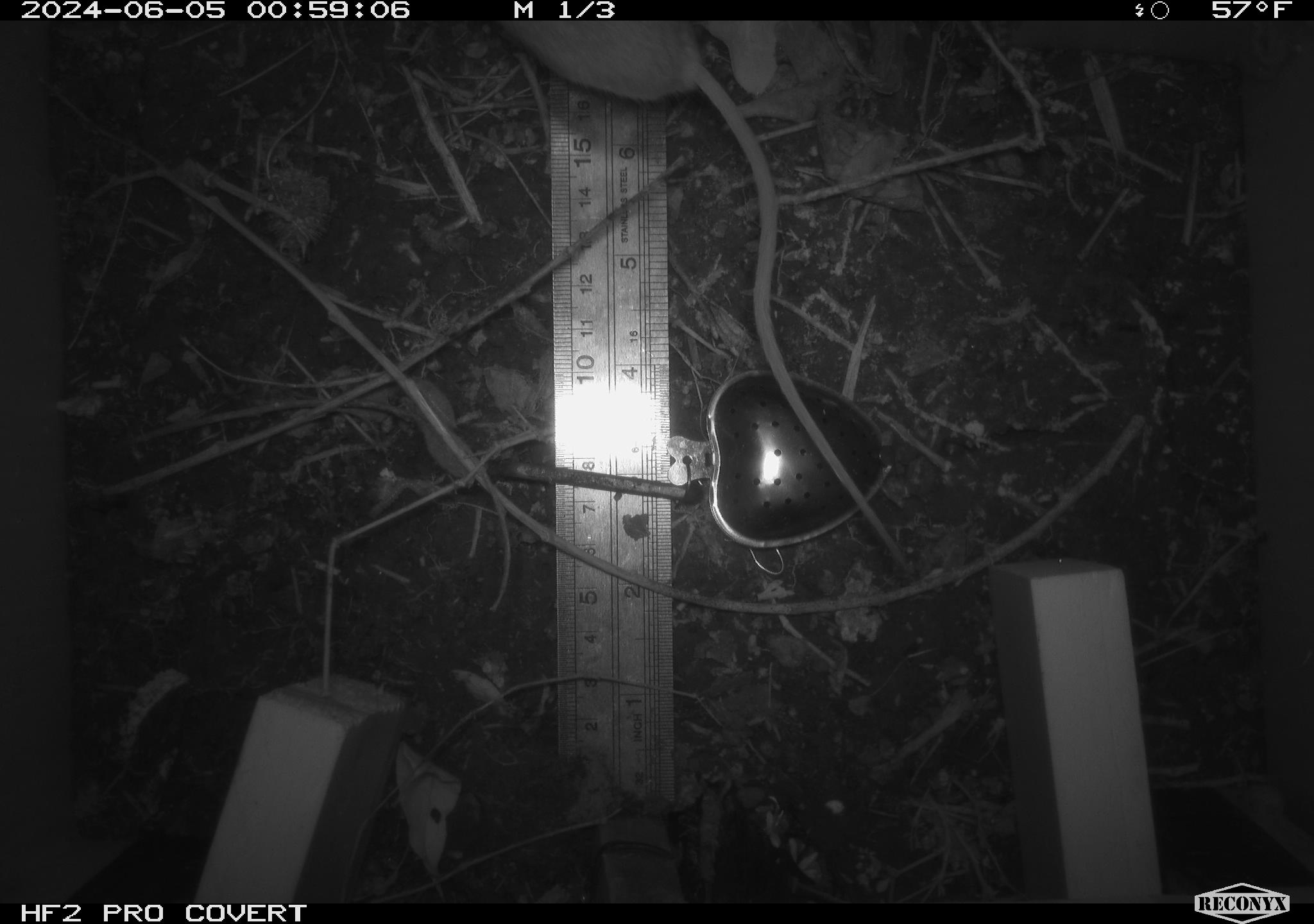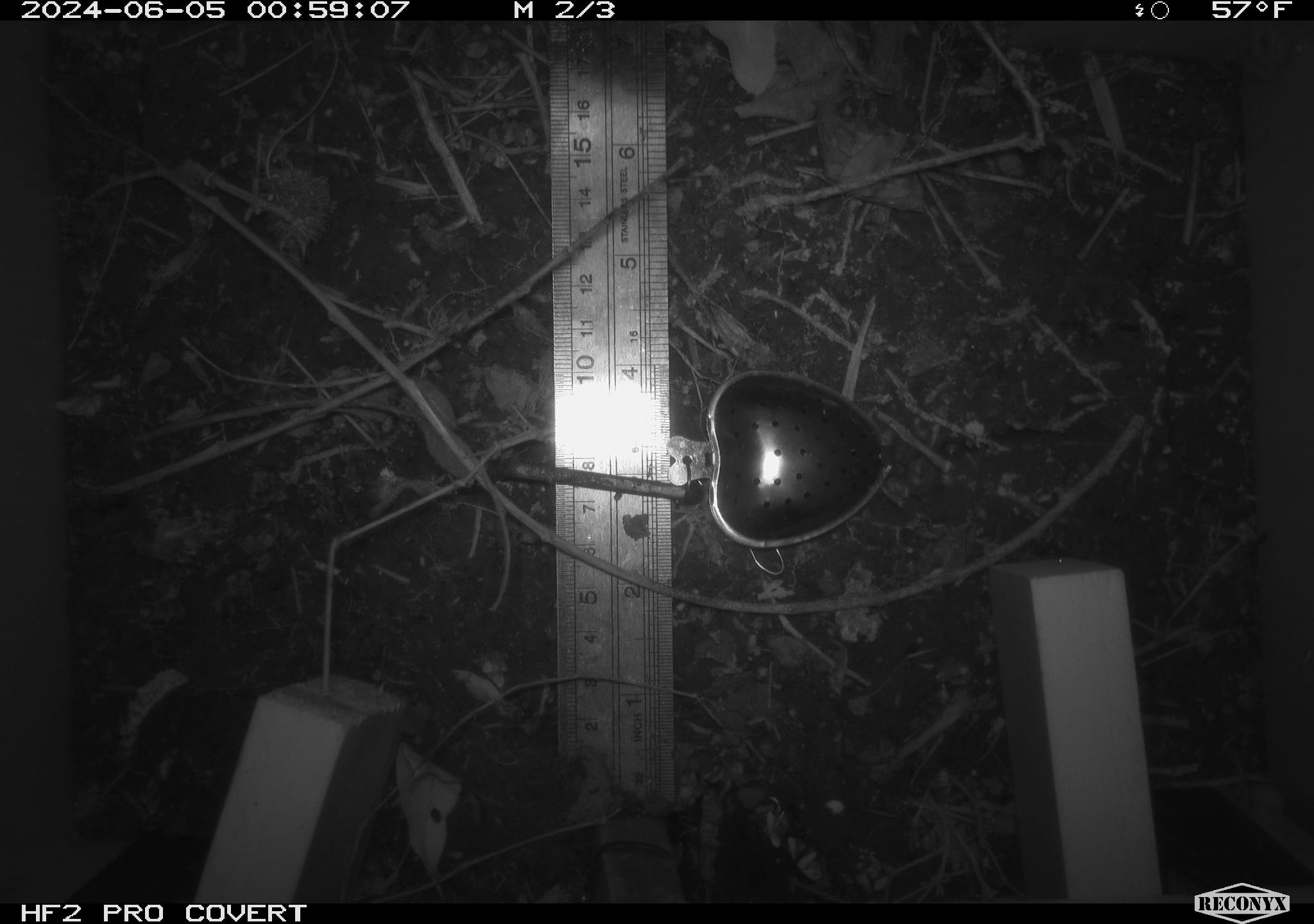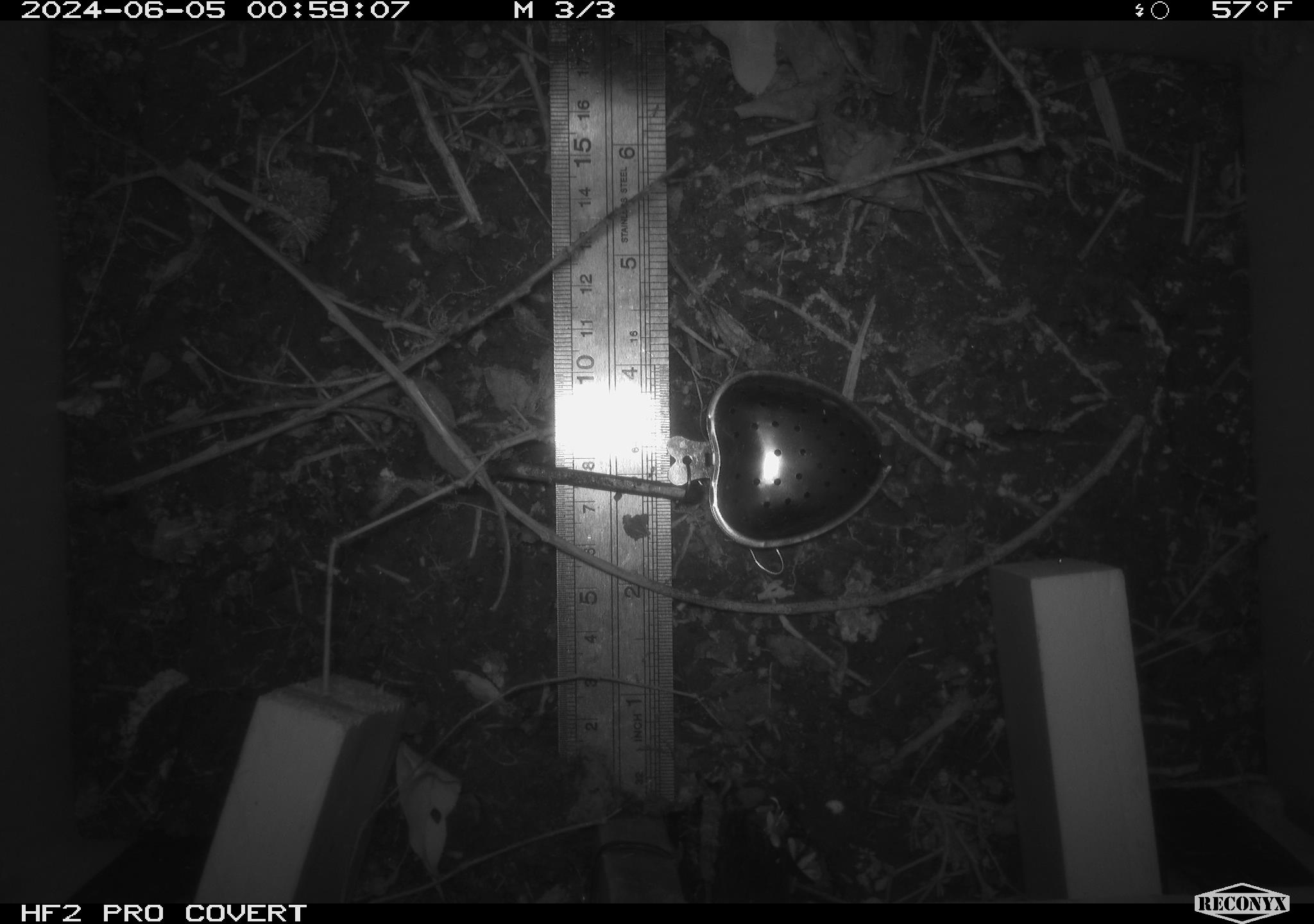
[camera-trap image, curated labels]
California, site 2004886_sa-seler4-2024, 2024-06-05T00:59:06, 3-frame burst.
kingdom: Animalia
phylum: Chordata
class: Mammalia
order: Rodentia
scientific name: Rodentia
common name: mouse species